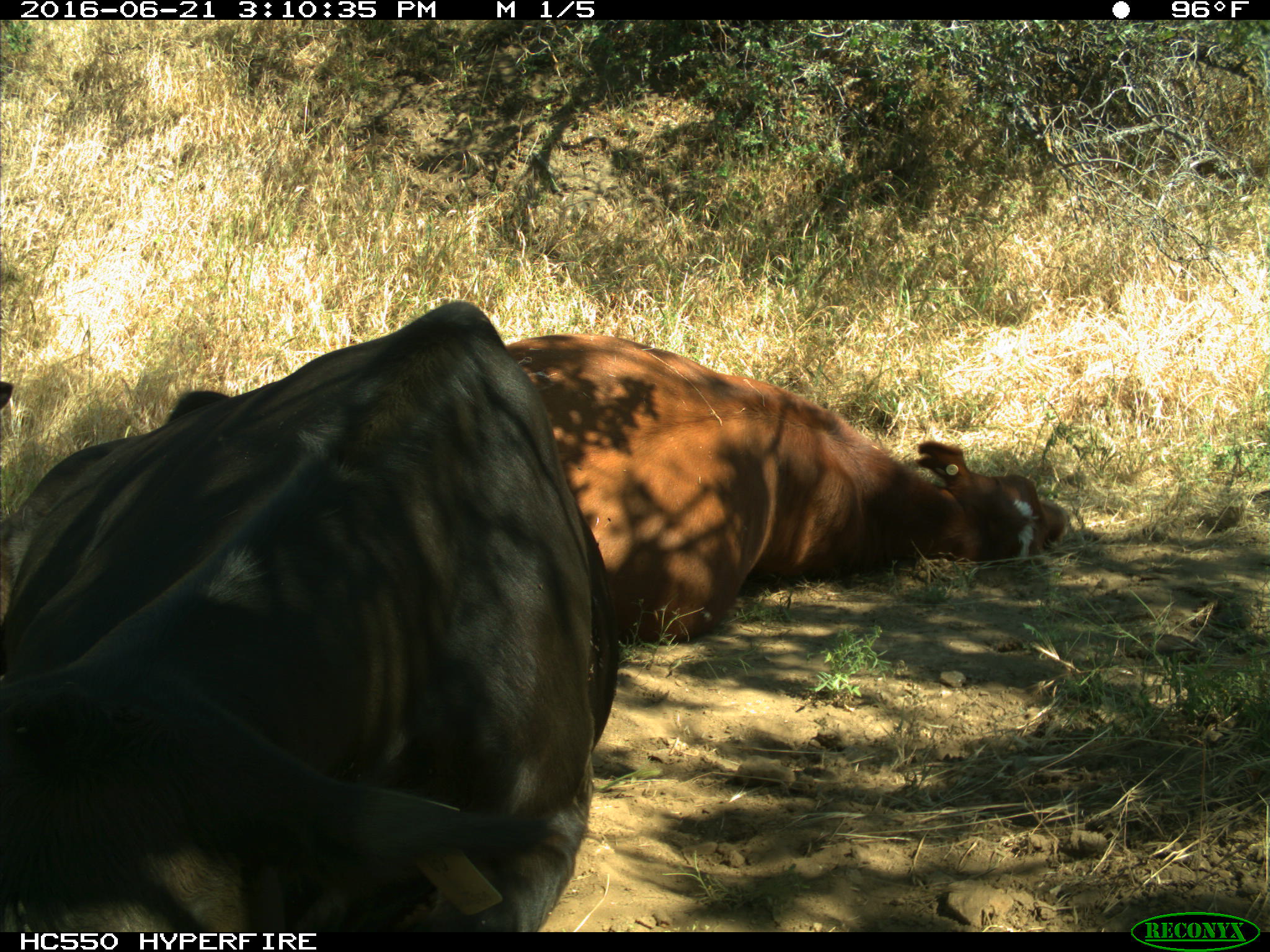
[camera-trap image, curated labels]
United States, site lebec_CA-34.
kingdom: Animalia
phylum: Chordata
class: Mammalia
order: Artiodactyla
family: Bovidae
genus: Bos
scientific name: Bos taurus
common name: domestic cow